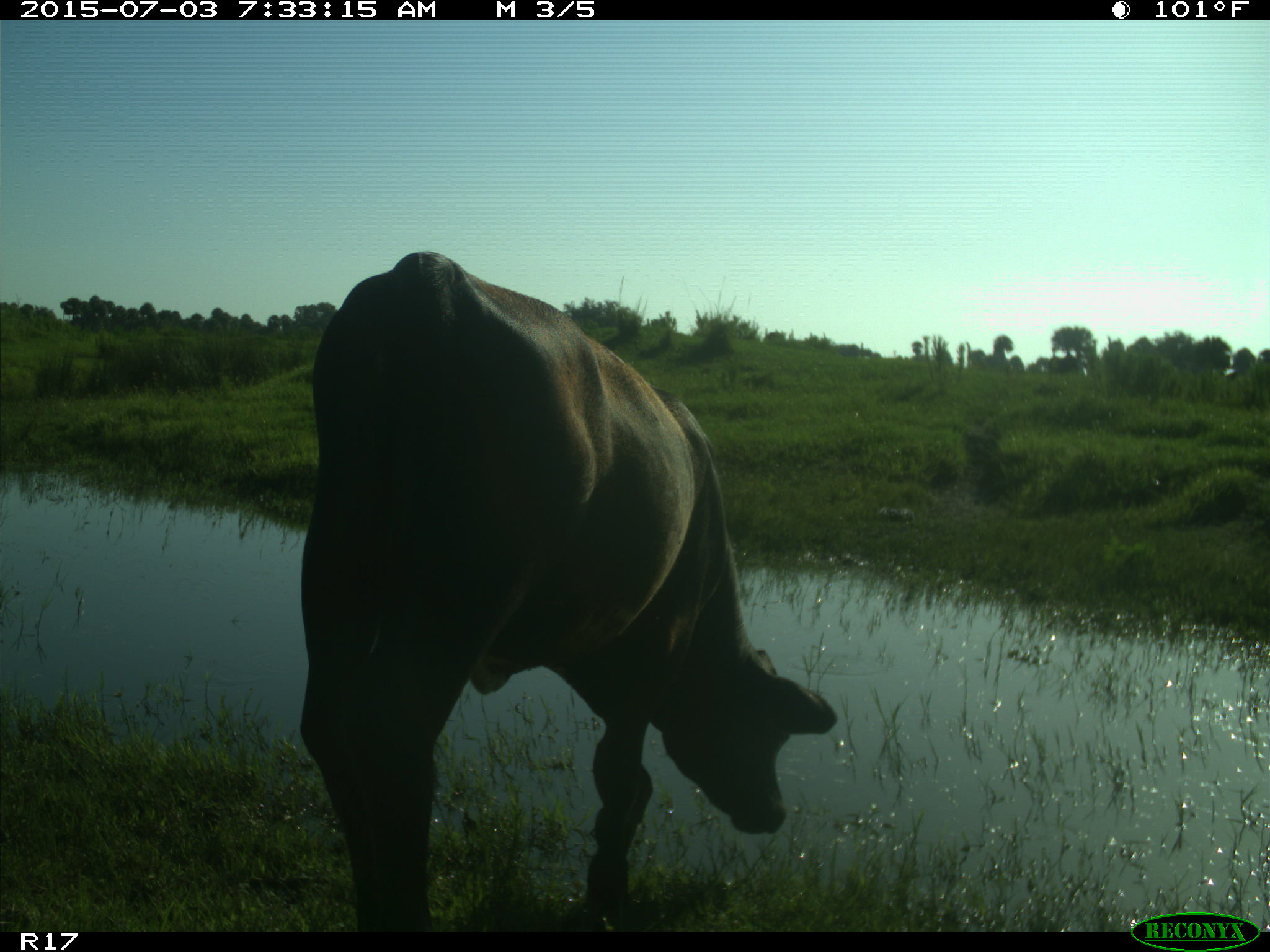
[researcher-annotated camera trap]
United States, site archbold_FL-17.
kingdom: Animalia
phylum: Chordata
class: Mammalia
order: Artiodactyla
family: Bovidae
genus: Bos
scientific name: Bos taurus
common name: domestic cow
Bos taurus (domestic cow).